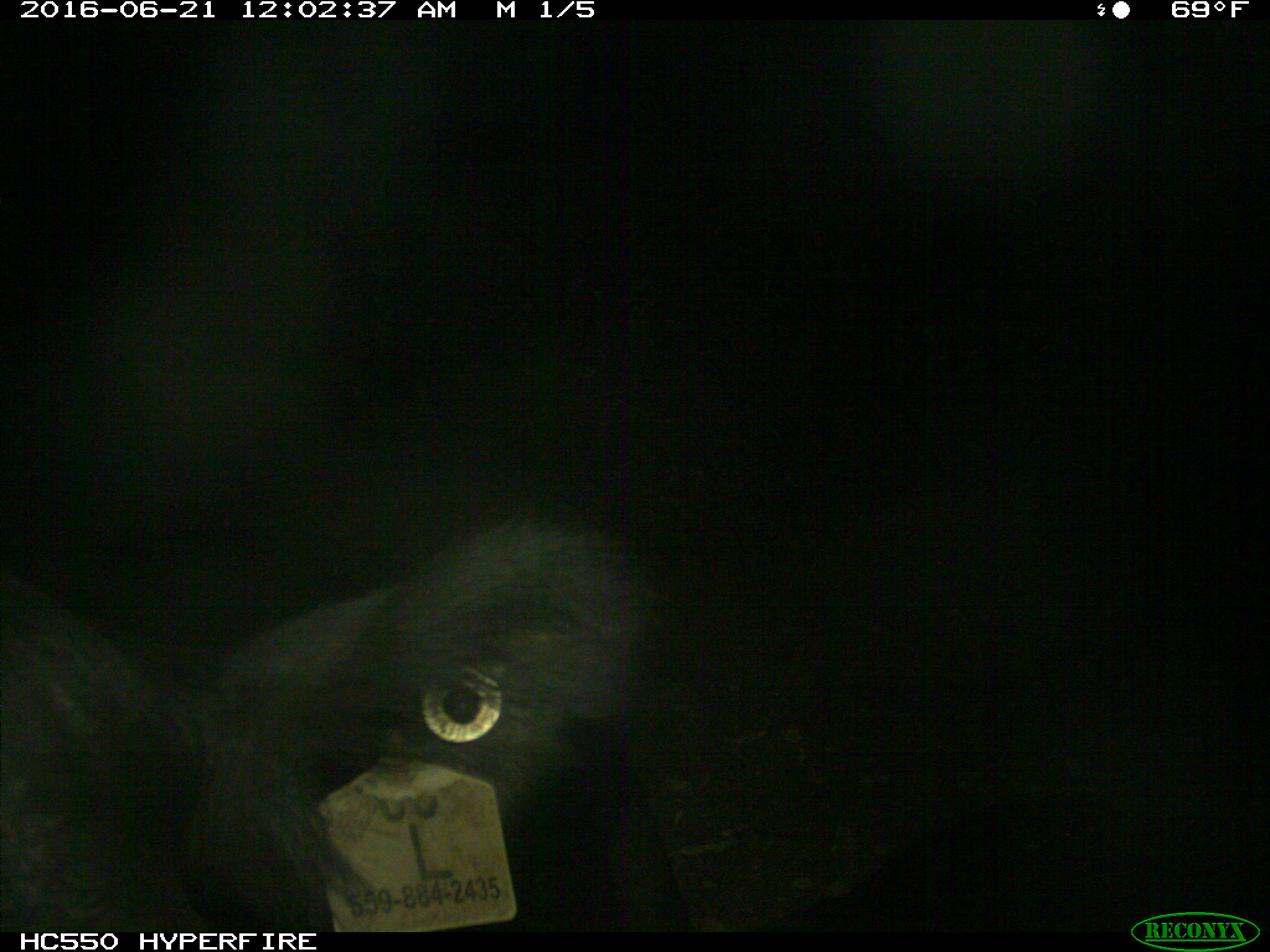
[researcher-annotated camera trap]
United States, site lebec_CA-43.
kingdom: Animalia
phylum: Chordata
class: Mammalia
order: Artiodactyla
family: Bovidae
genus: Bos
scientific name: Bos taurus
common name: domestic cow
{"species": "Bos taurus (domestic cow)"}